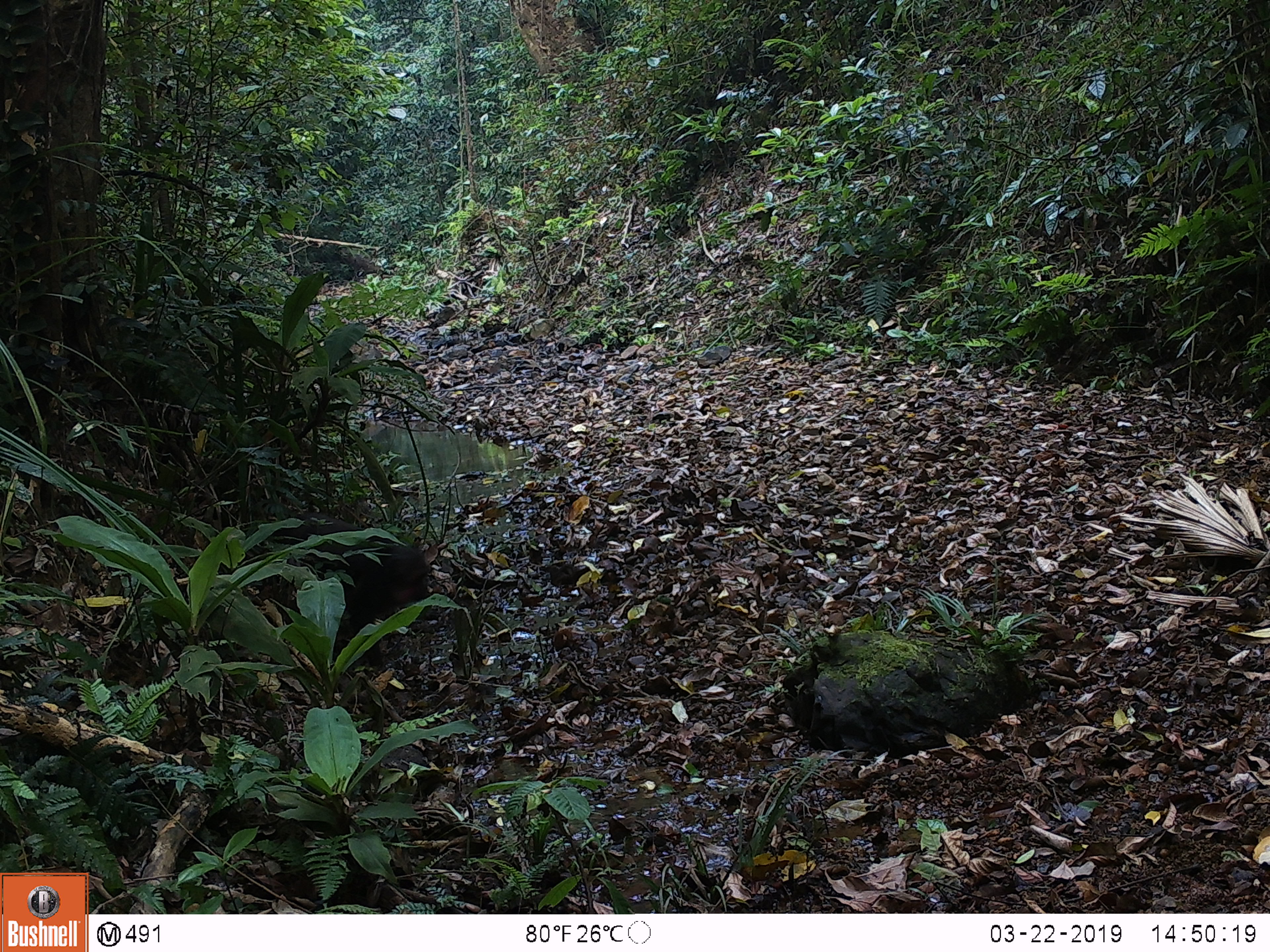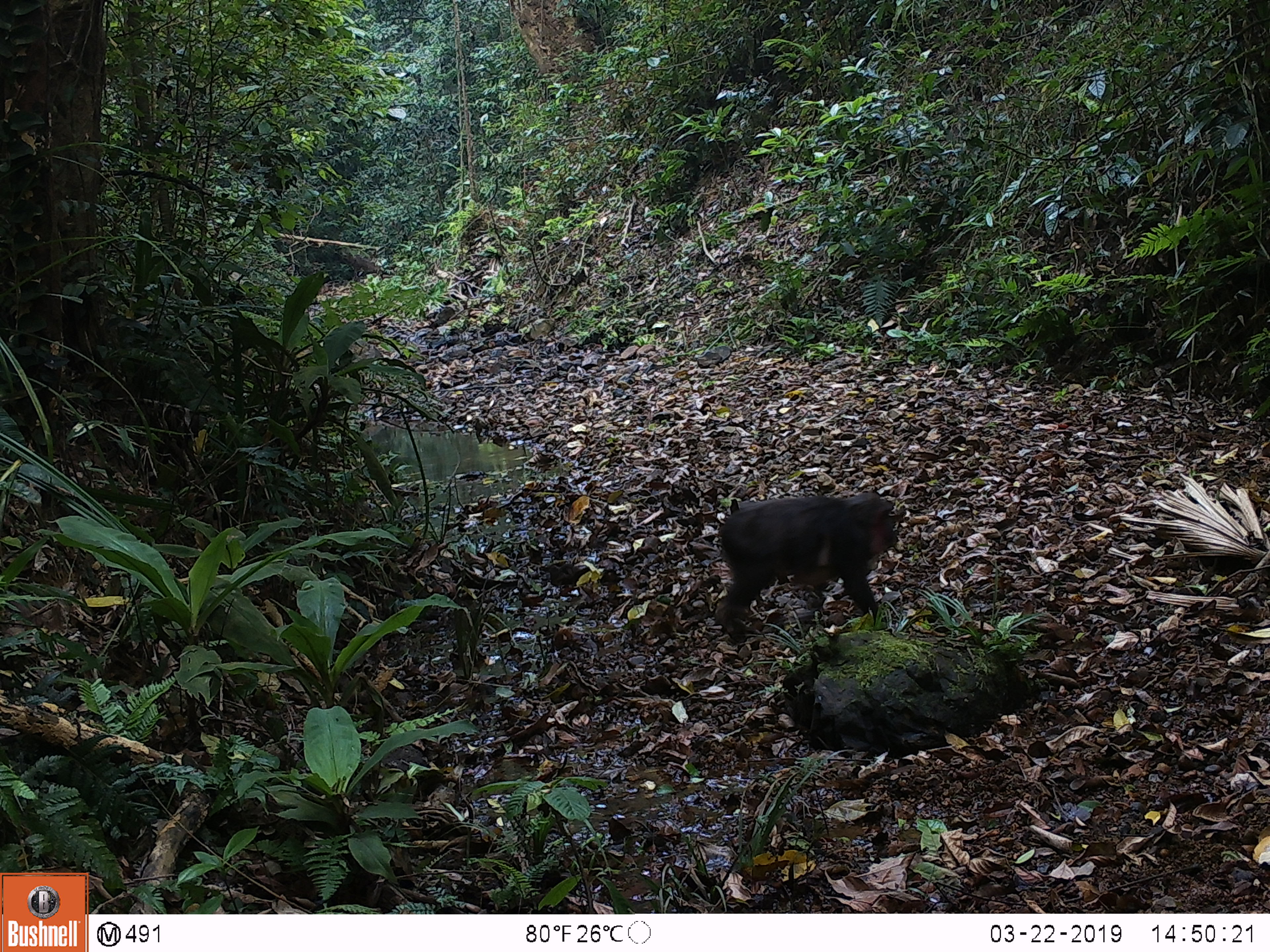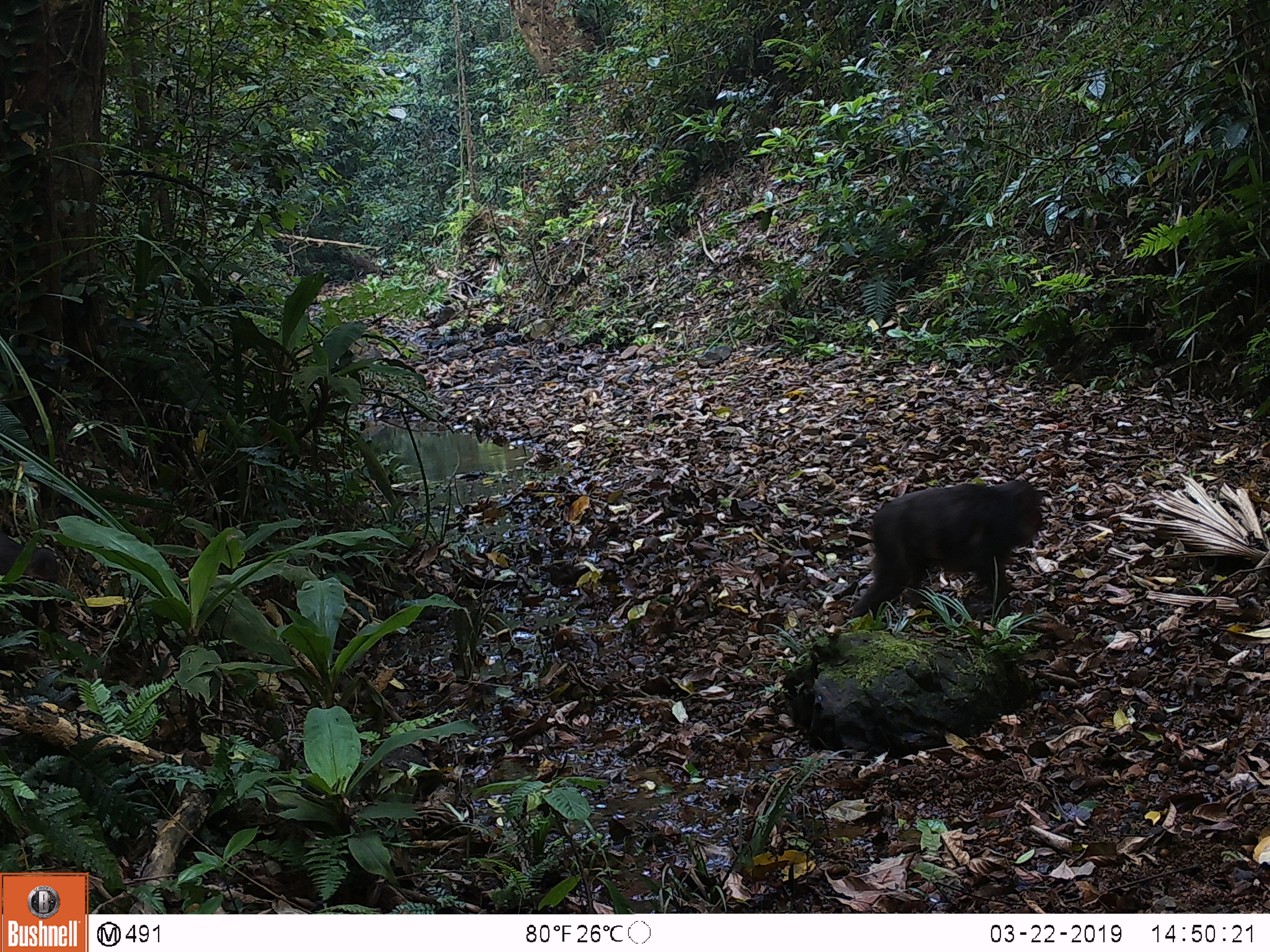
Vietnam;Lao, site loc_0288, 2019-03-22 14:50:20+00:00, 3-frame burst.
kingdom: Animalia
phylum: Chordata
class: Mammalia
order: Primates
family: Cercopithecidae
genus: Macaca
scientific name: Macaca arctoides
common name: stump-tailed macaque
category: stump tailed macaque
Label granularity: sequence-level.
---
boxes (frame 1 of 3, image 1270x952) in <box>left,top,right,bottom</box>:
stump tailed macaque: <box>272,510,445,677</box>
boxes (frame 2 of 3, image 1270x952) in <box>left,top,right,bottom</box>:
stump tailed macaque: <box>714,490,898,642</box>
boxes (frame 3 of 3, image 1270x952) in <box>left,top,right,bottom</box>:
stump tailed macaque: <box>850,479,1044,622</box>